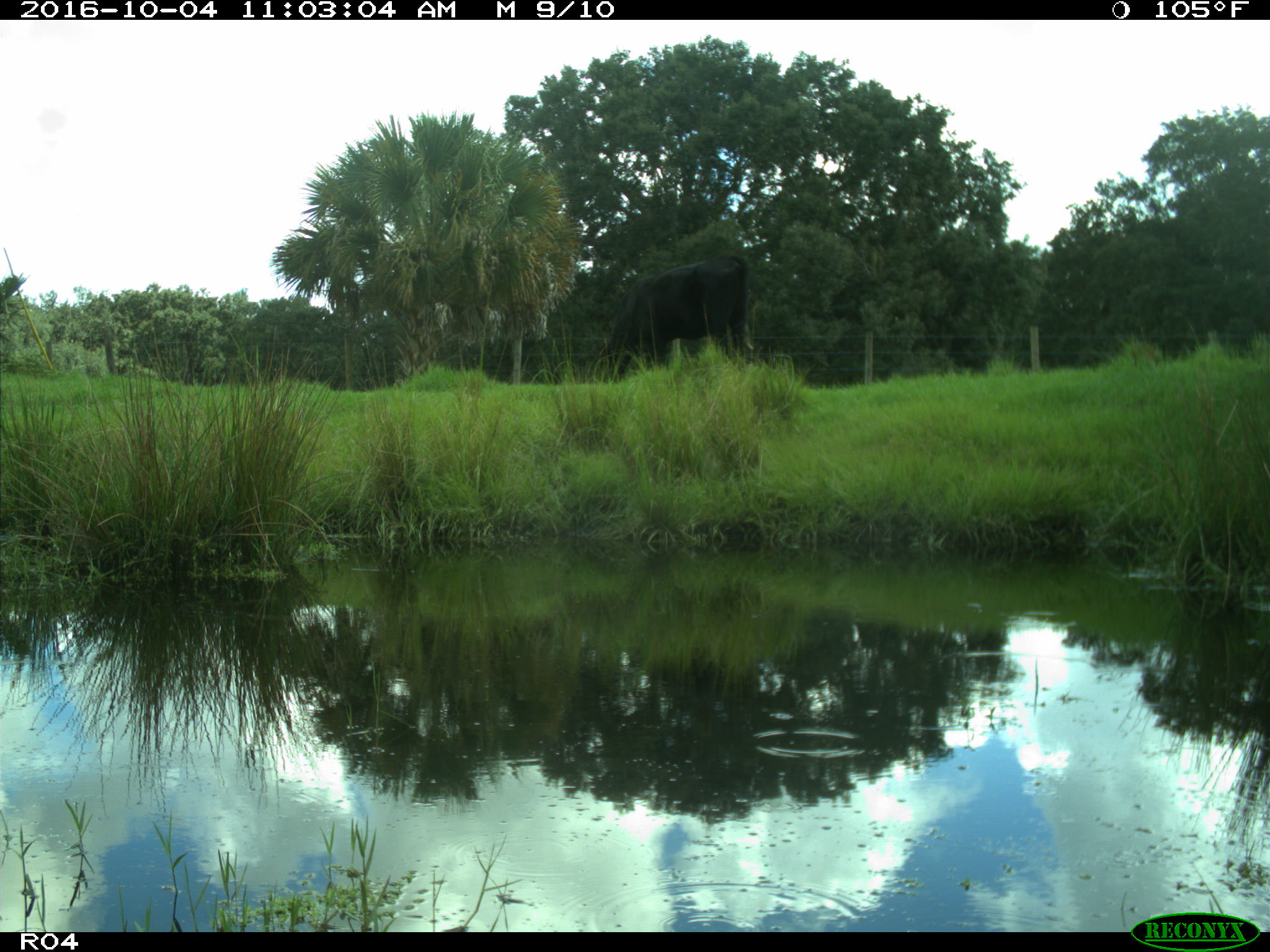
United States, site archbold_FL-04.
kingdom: Animalia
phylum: Chordata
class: Mammalia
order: Artiodactyla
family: Bovidae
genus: Bos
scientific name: Bos taurus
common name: domestic cow